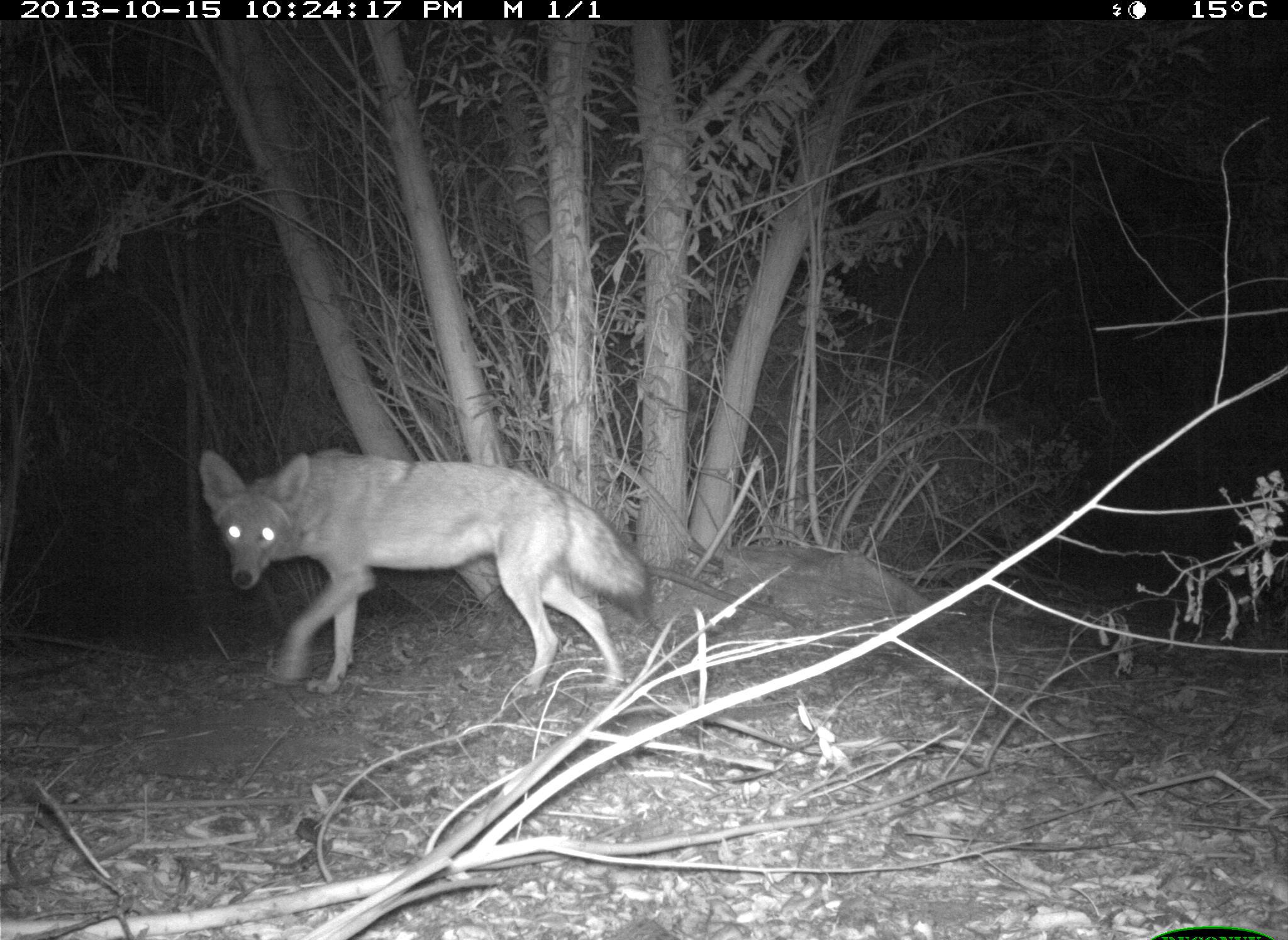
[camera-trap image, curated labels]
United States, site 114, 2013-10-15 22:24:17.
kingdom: Animalia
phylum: Chordata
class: Mammalia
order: Carnivora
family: Canidae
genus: Canis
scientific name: Canis latrans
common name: coyote